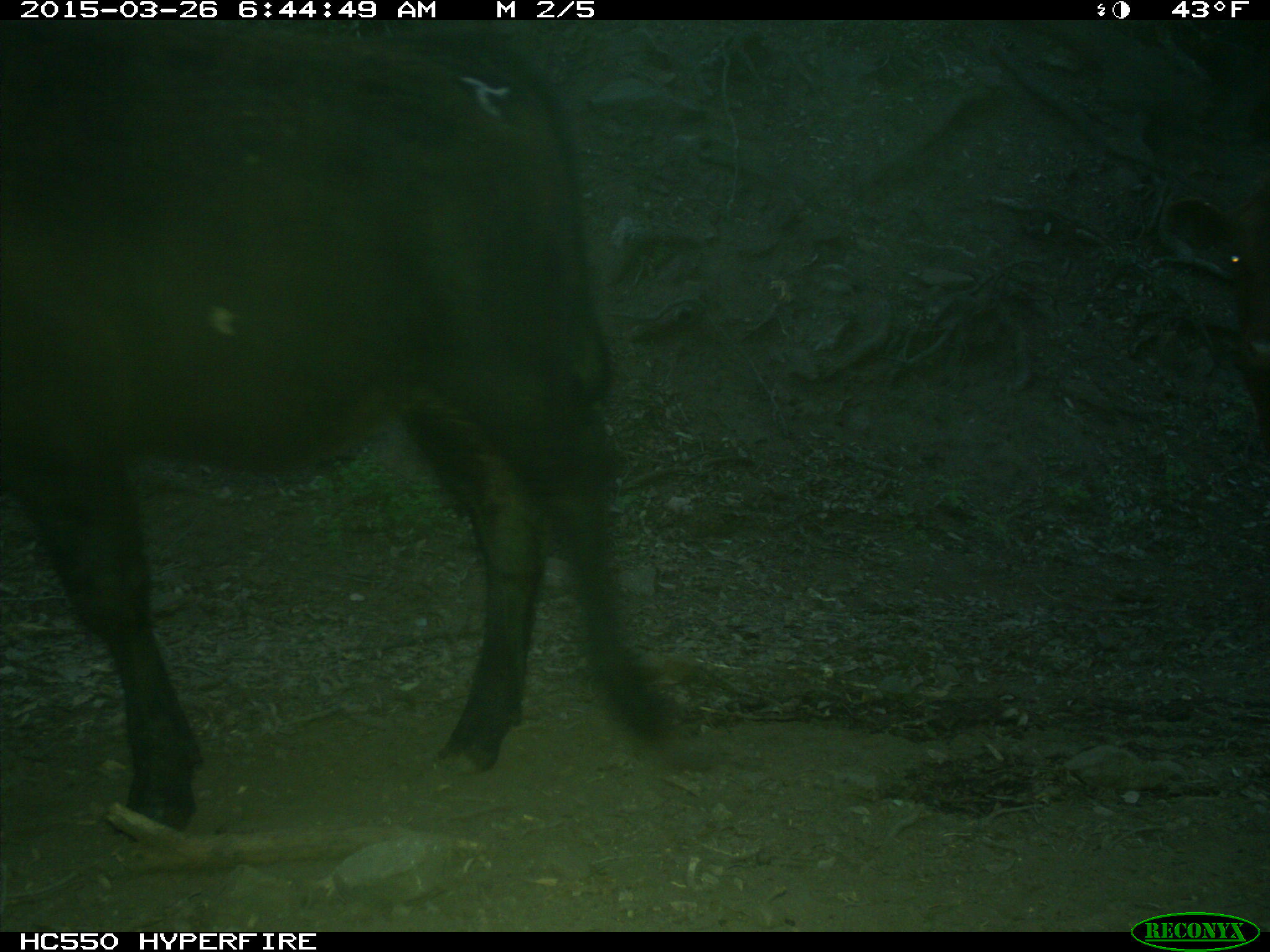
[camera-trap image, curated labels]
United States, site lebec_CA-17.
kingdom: Animalia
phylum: Chordata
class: Mammalia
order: Artiodactyla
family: Bovidae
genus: Bos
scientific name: Bos taurus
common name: domestic cow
Bos taurus (domestic cow).